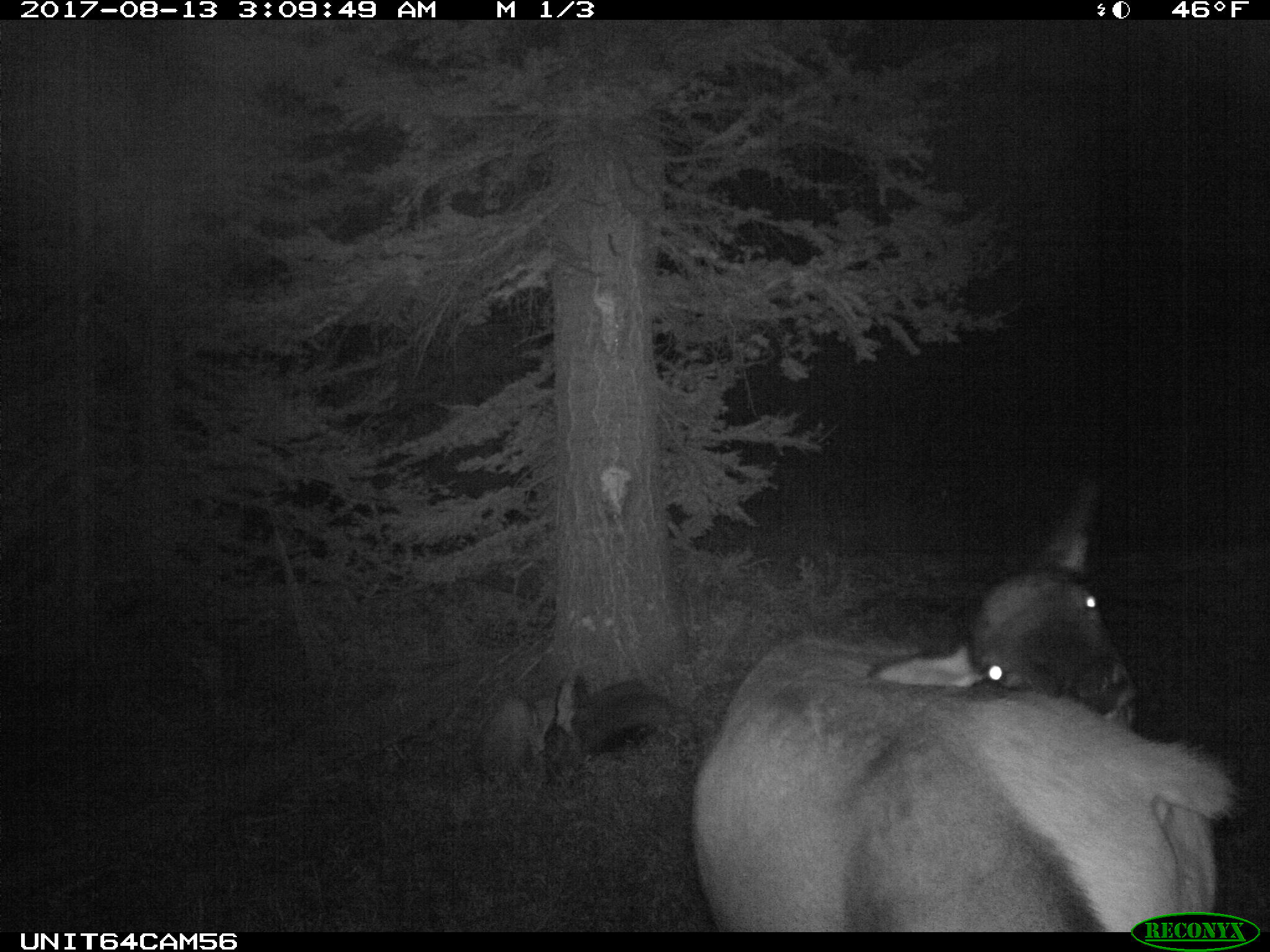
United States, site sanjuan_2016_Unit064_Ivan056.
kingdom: Animalia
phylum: Chordata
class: Mammalia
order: Artiodactyla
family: Cervidae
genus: Cervus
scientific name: Cervus elaphus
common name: red deer